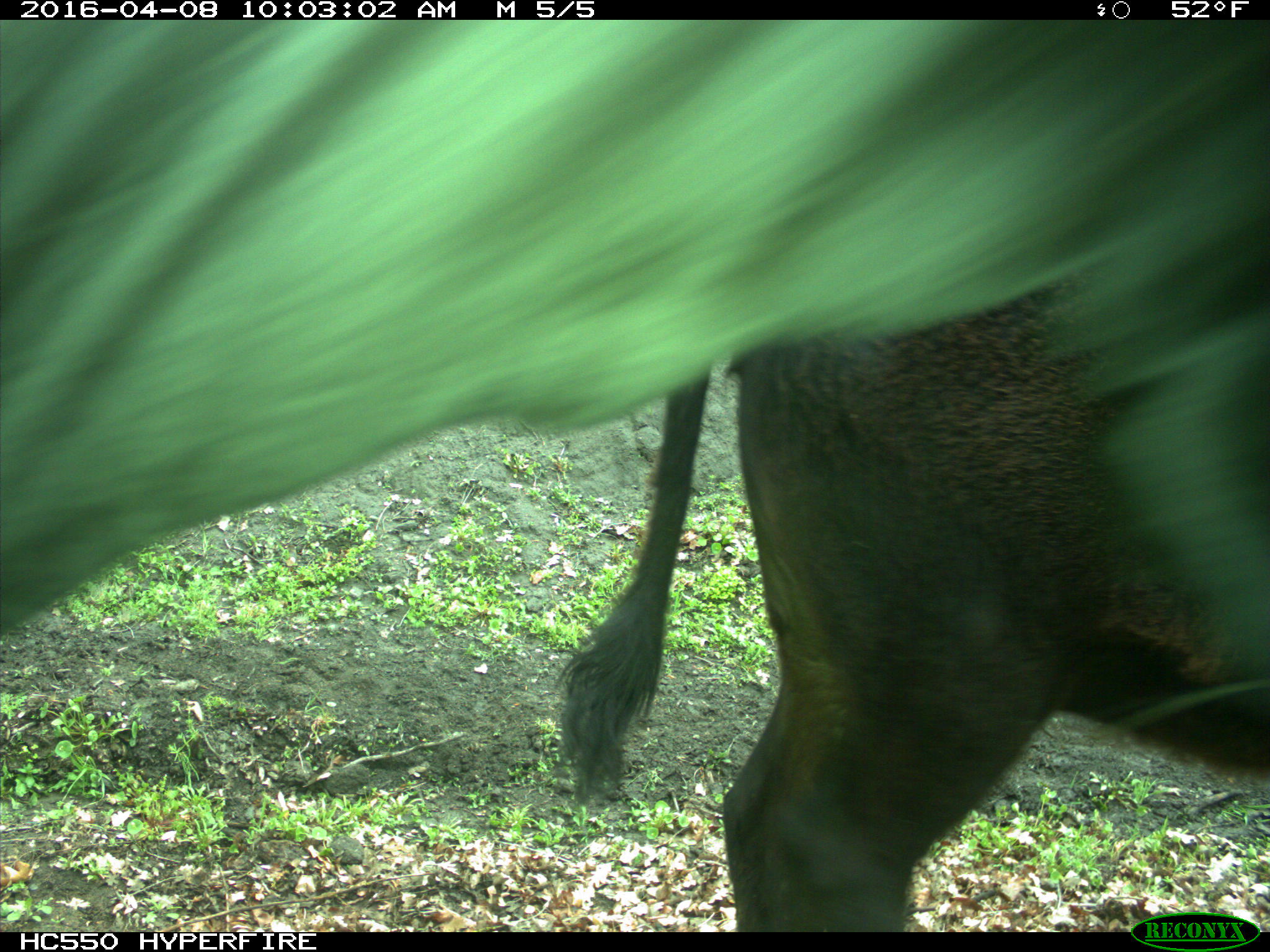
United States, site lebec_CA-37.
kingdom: Animalia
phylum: Chordata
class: Mammalia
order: Artiodactyla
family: Bovidae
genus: Bos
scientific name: Bos taurus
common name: domestic cow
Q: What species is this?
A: Bos taurus (domestic cow).